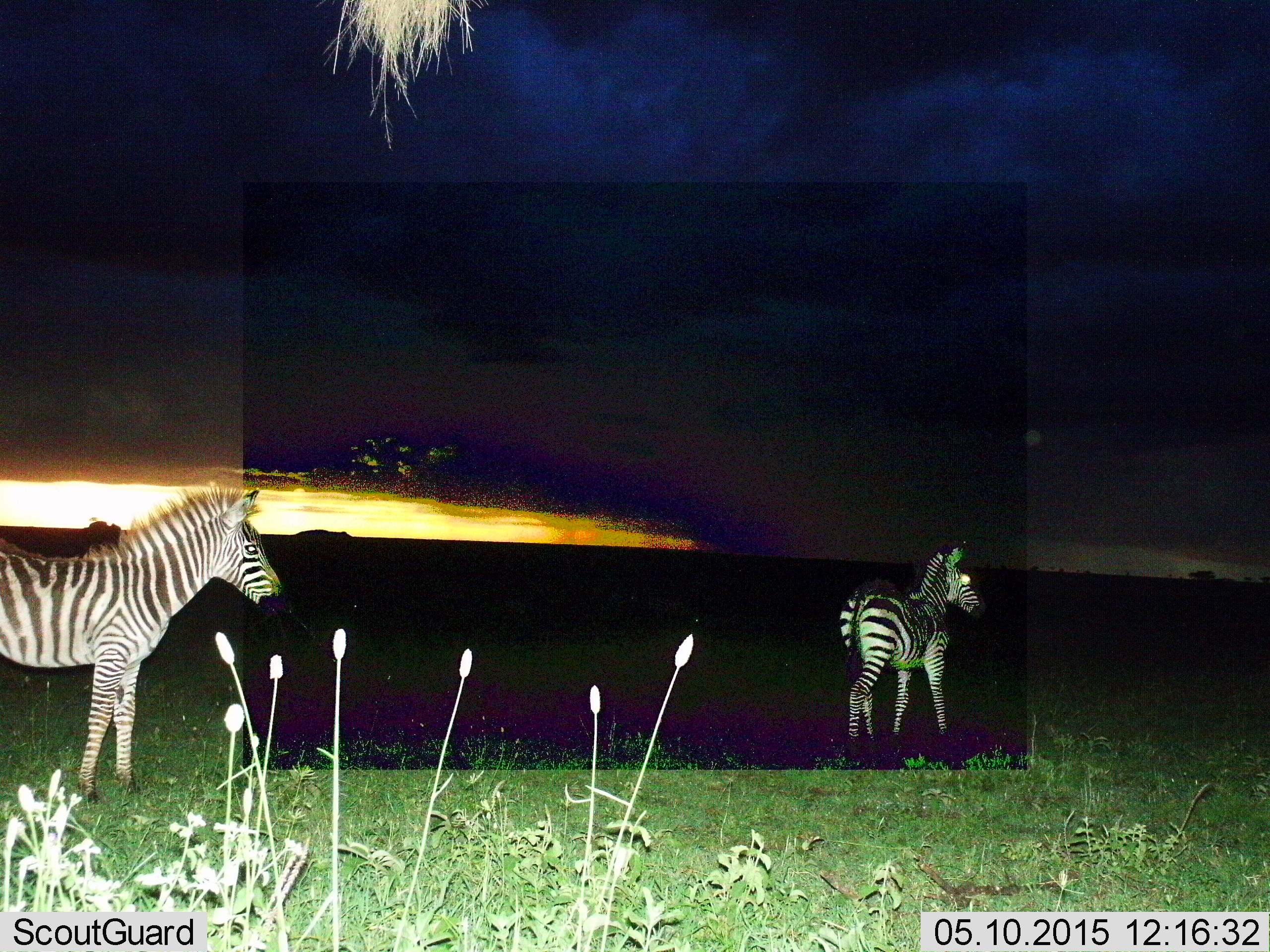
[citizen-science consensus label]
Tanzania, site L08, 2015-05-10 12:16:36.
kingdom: Animalia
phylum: Chordata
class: Mammalia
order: Perissodactyla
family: Equidae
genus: Equus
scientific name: Equus quagga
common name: plains zebra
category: zebra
Zebra (plains zebra) (Equus quagga), count 2. Behavior (volunteer vote fractions): standing 70%, resting 10%, moving 20%, interacting 0%. Young present (vote fraction): 10%. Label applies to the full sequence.